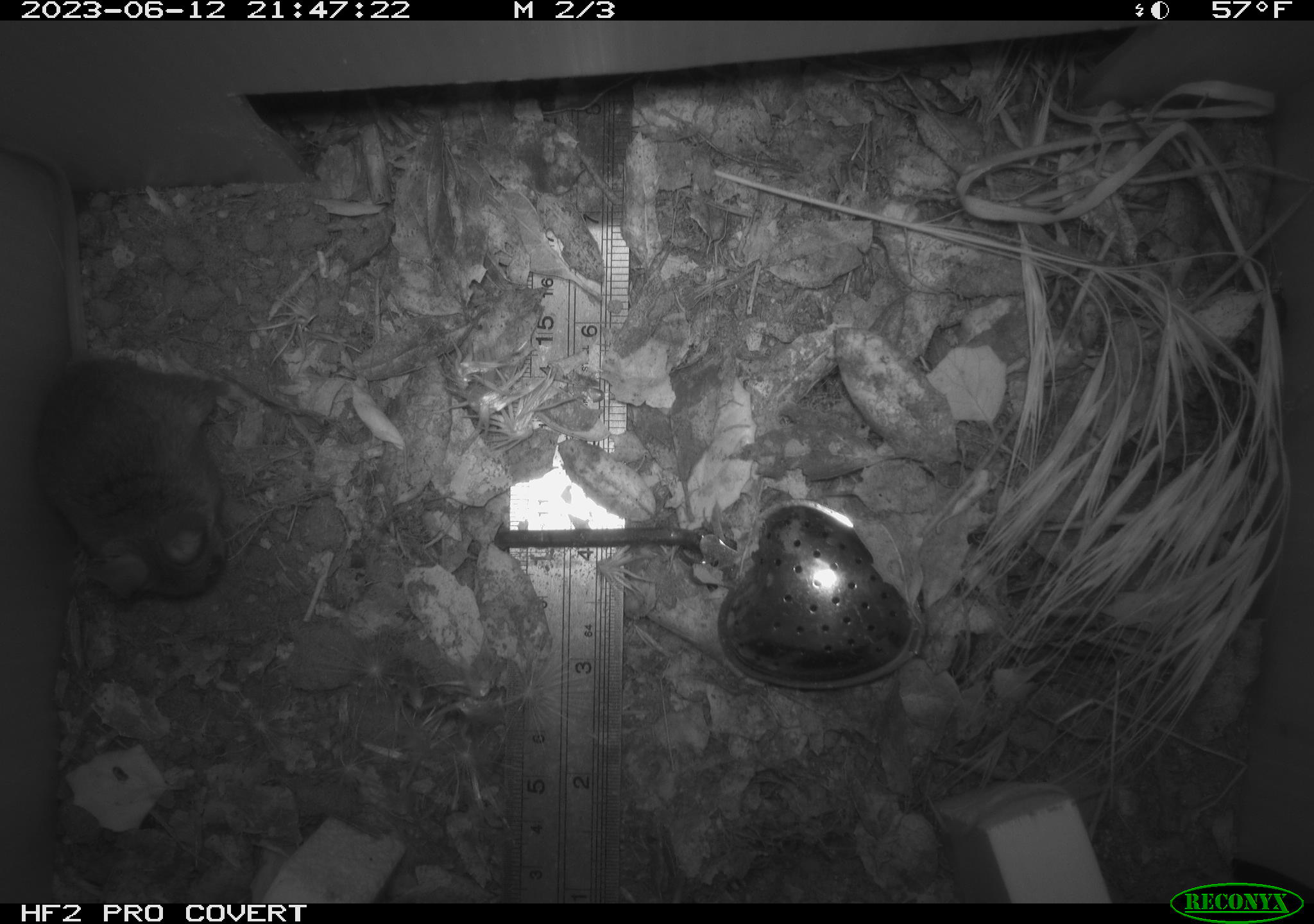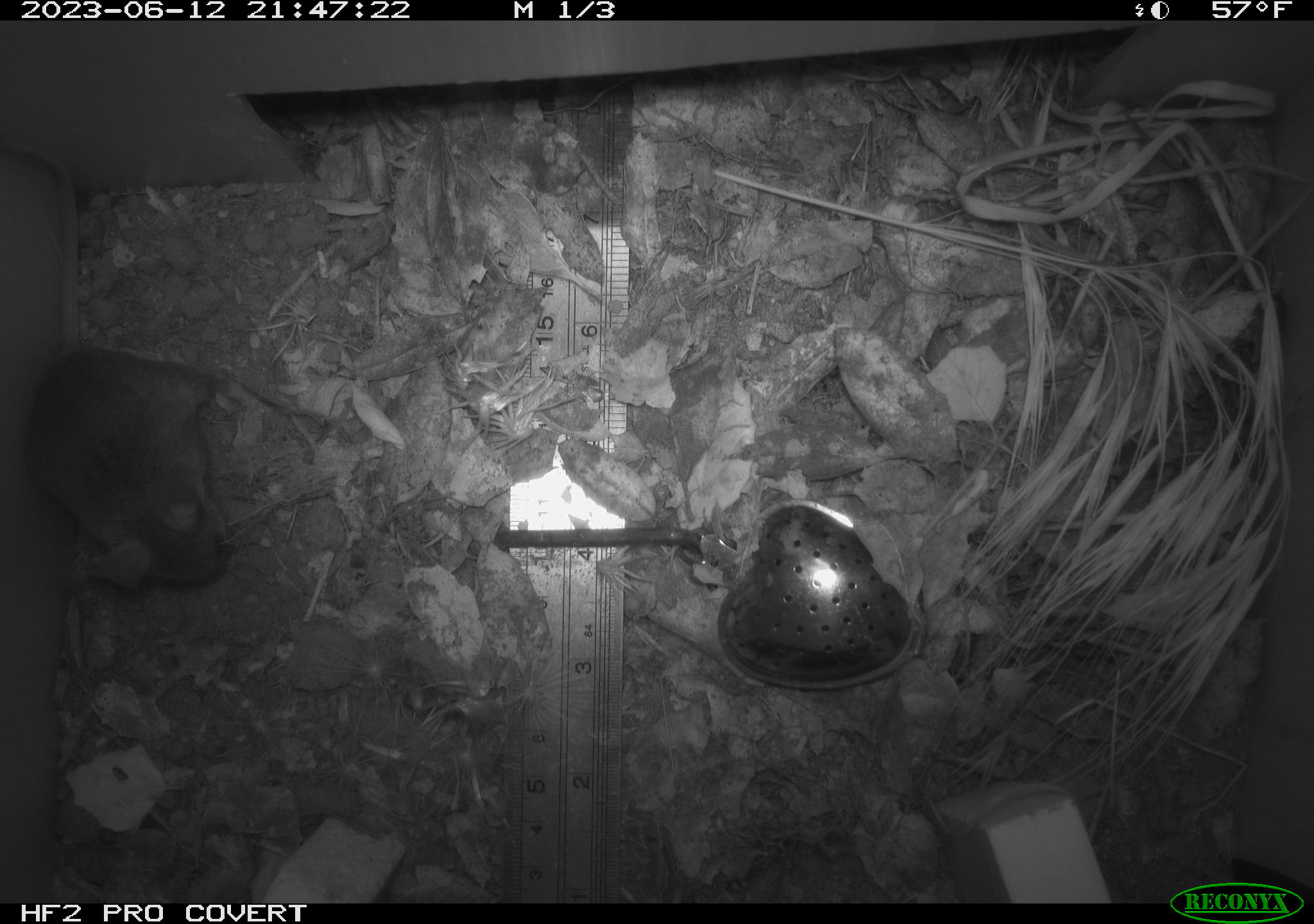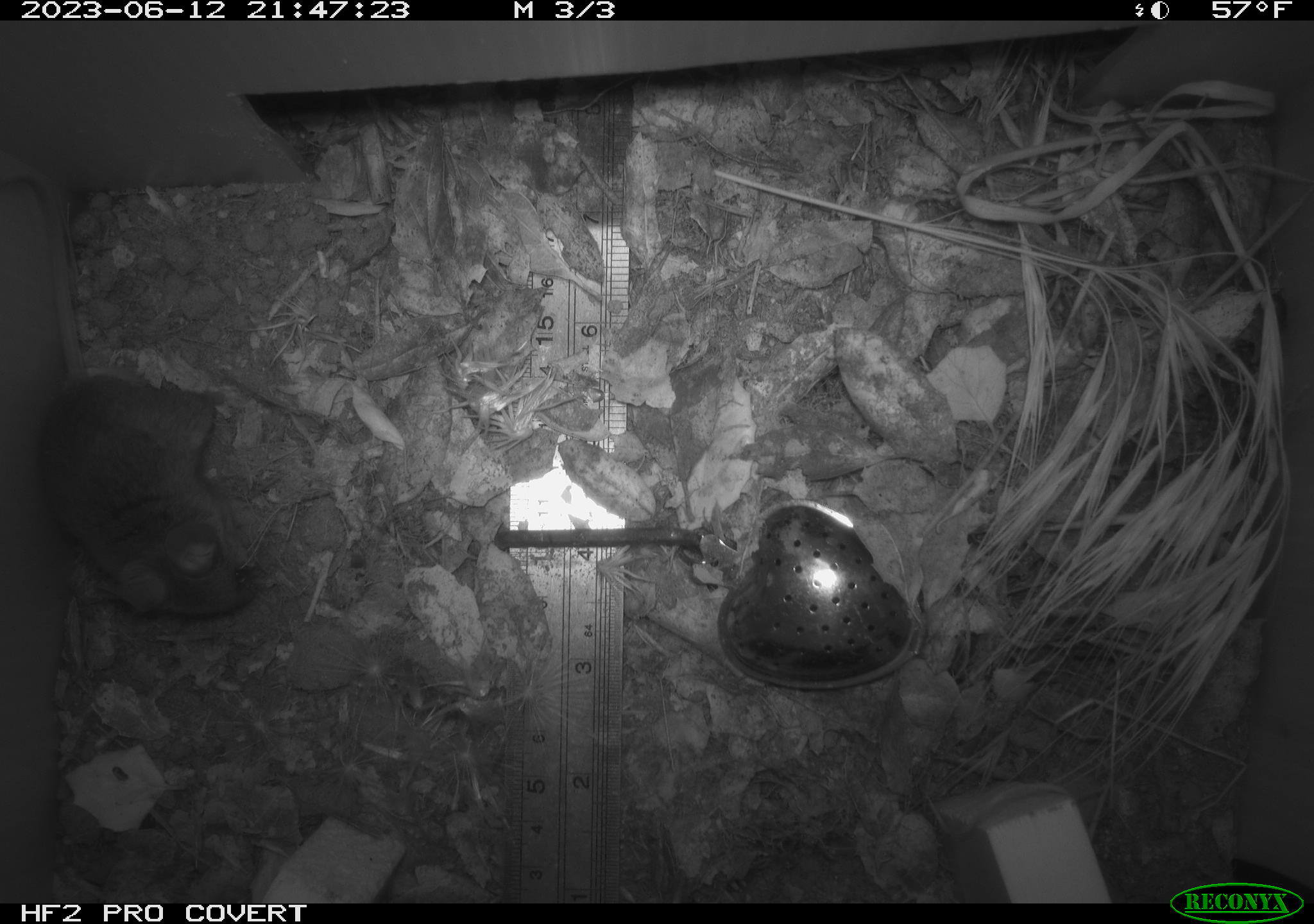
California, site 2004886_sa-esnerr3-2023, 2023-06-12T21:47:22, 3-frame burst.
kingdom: Animalia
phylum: Chordata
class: Mammalia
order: Rodentia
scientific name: Rodentia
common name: mouse species